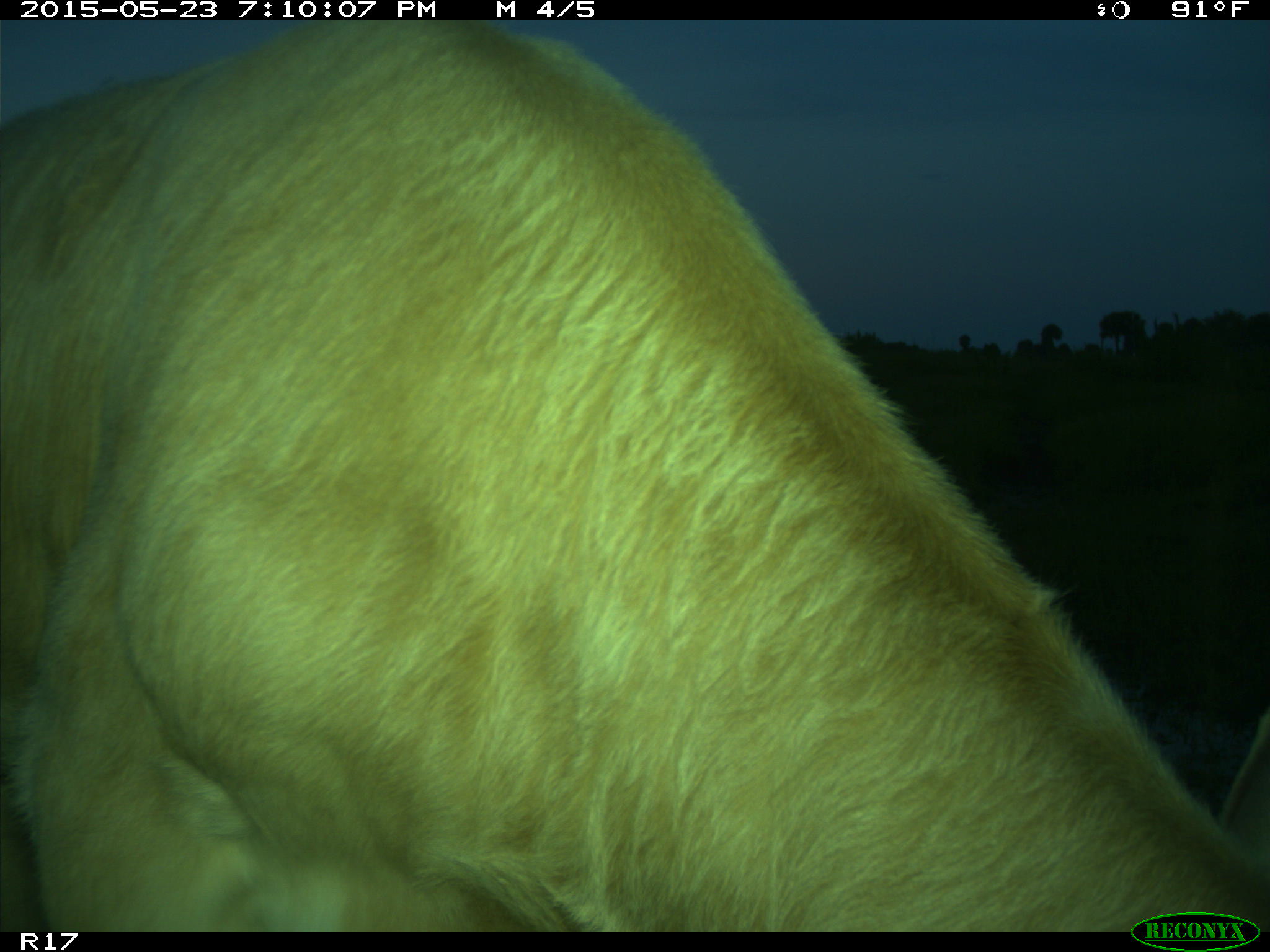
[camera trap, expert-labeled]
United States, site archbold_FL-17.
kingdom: Animalia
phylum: Chordata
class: Mammalia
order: Artiodactyla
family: Bovidae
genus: Bos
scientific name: Bos taurus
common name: domestic cow